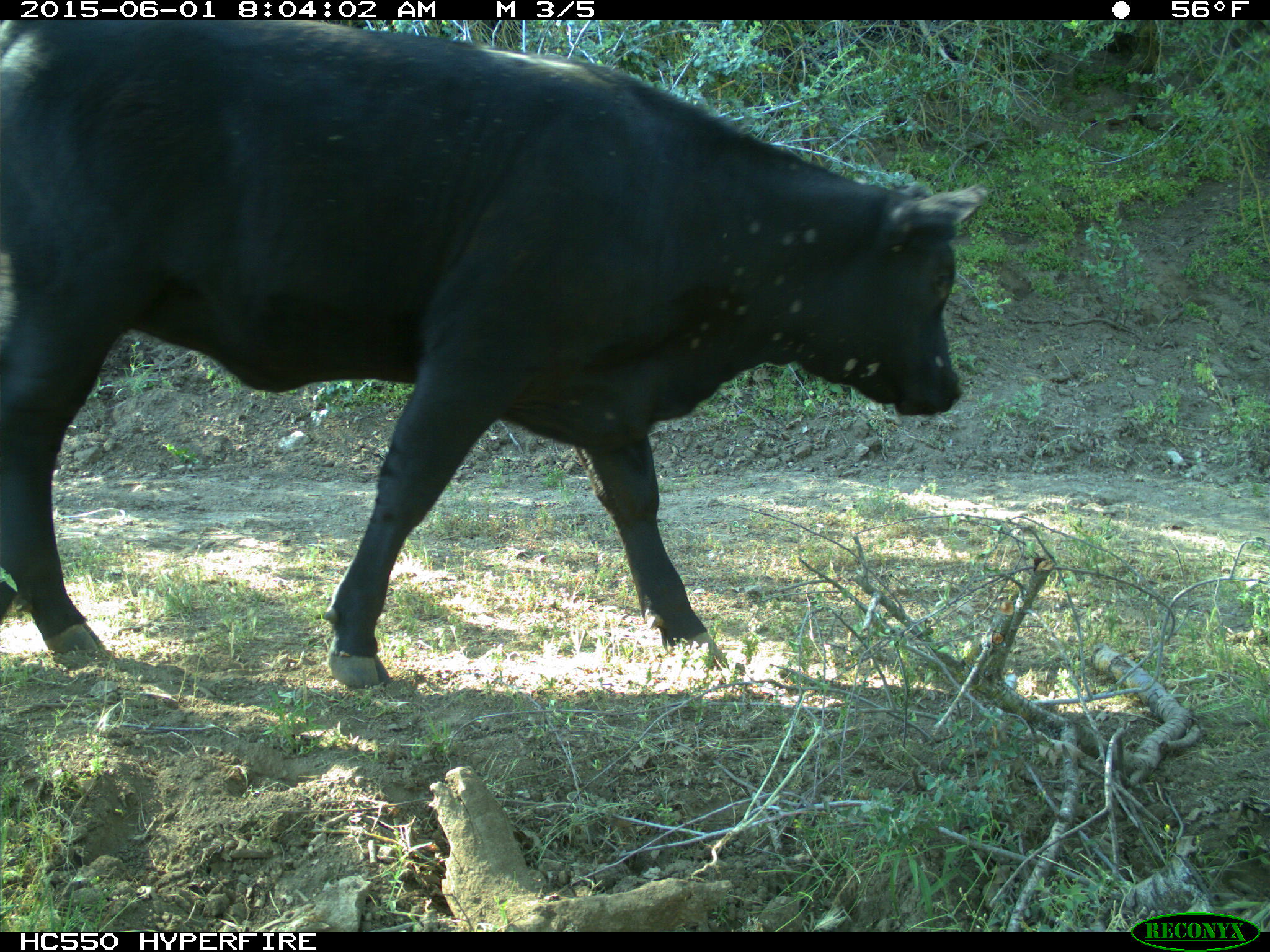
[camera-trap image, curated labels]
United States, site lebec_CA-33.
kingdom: Animalia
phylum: Chordata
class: Mammalia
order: Artiodactyla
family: Bovidae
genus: Bos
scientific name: Bos taurus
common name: domestic cow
Bos taurus (domestic cow).